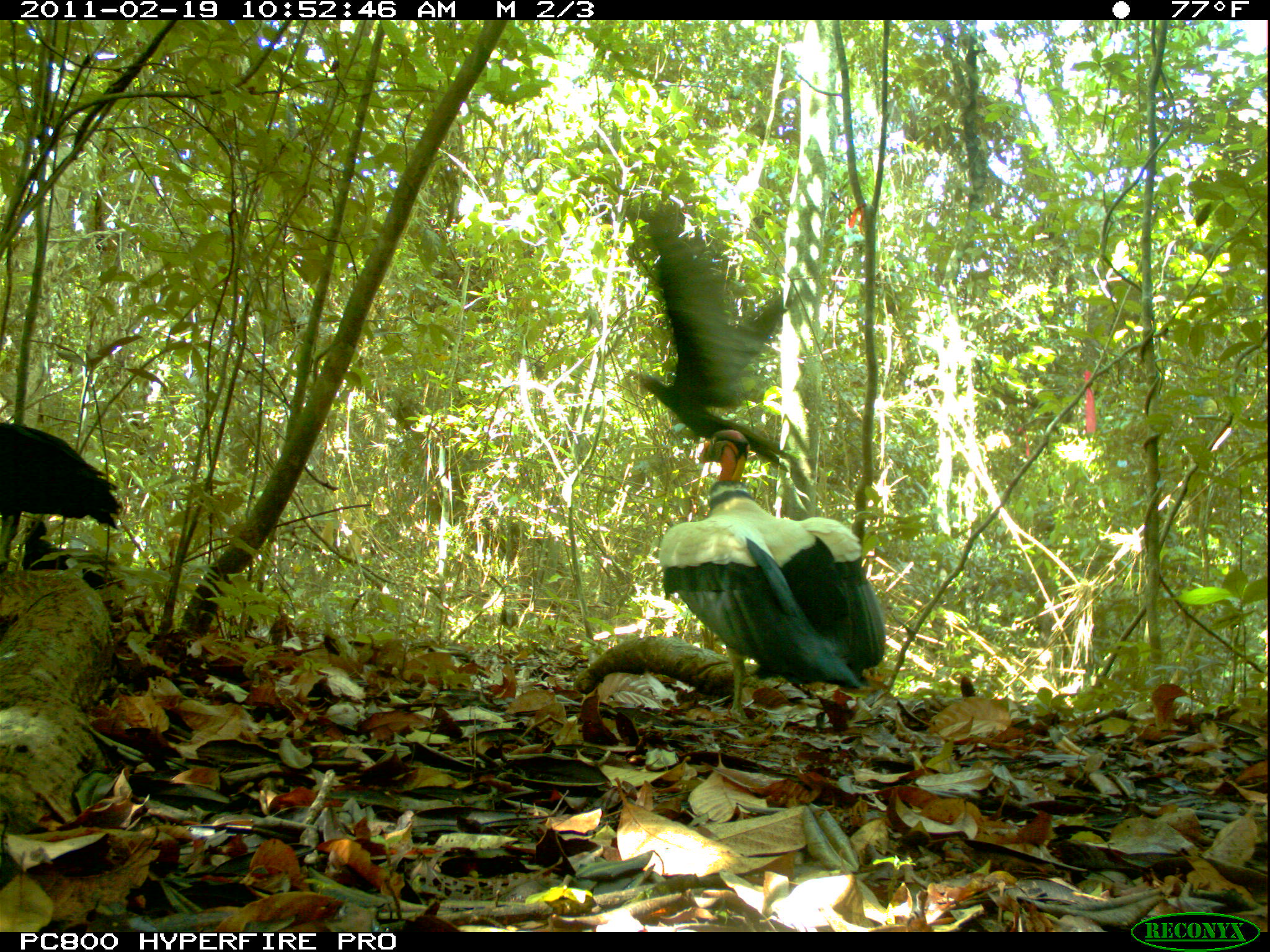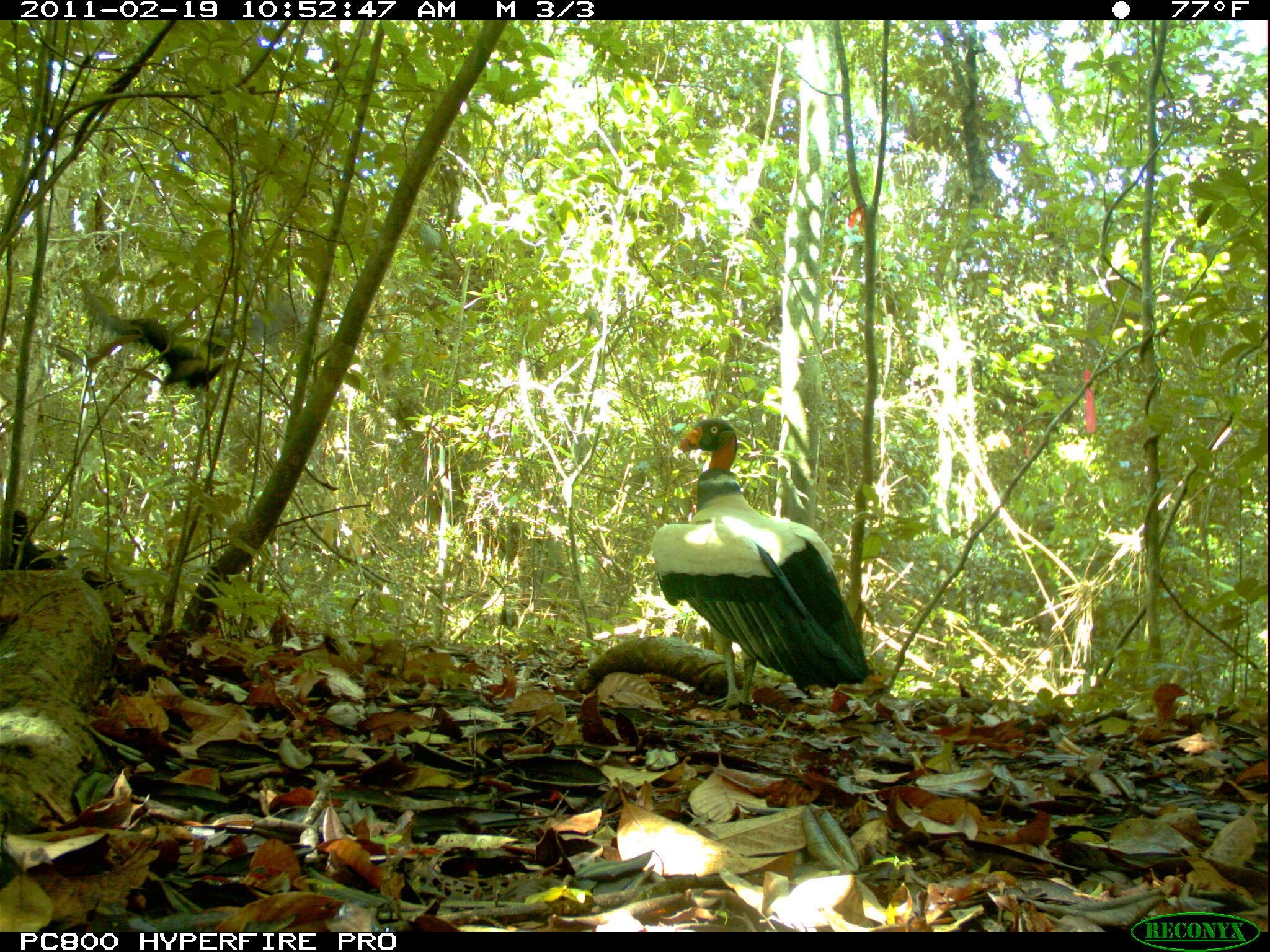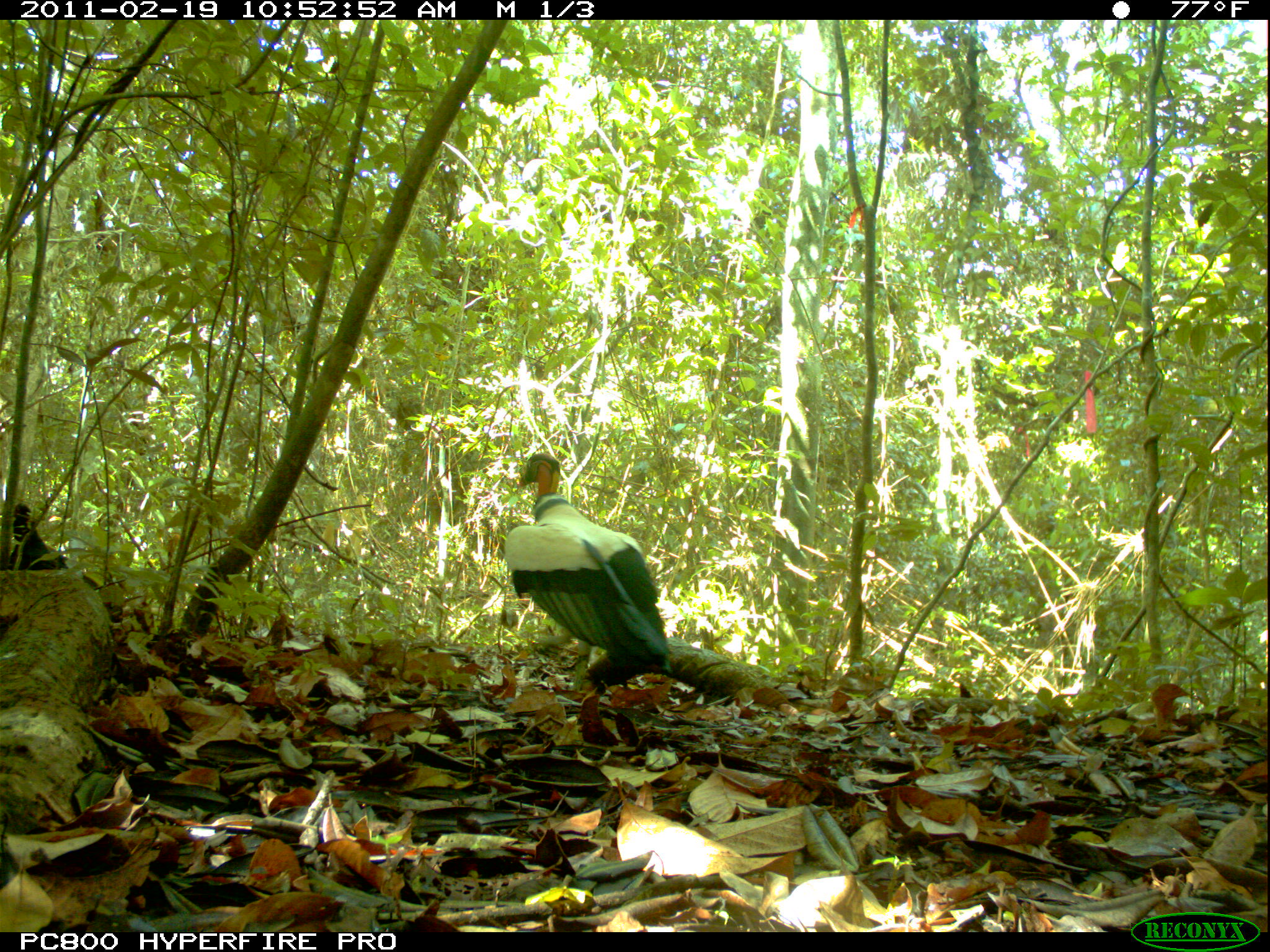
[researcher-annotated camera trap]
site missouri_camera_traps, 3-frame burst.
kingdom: Animalia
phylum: Chordata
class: Aves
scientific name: Aves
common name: bird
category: bird spec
Bird spec (bird) (Aves). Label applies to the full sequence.